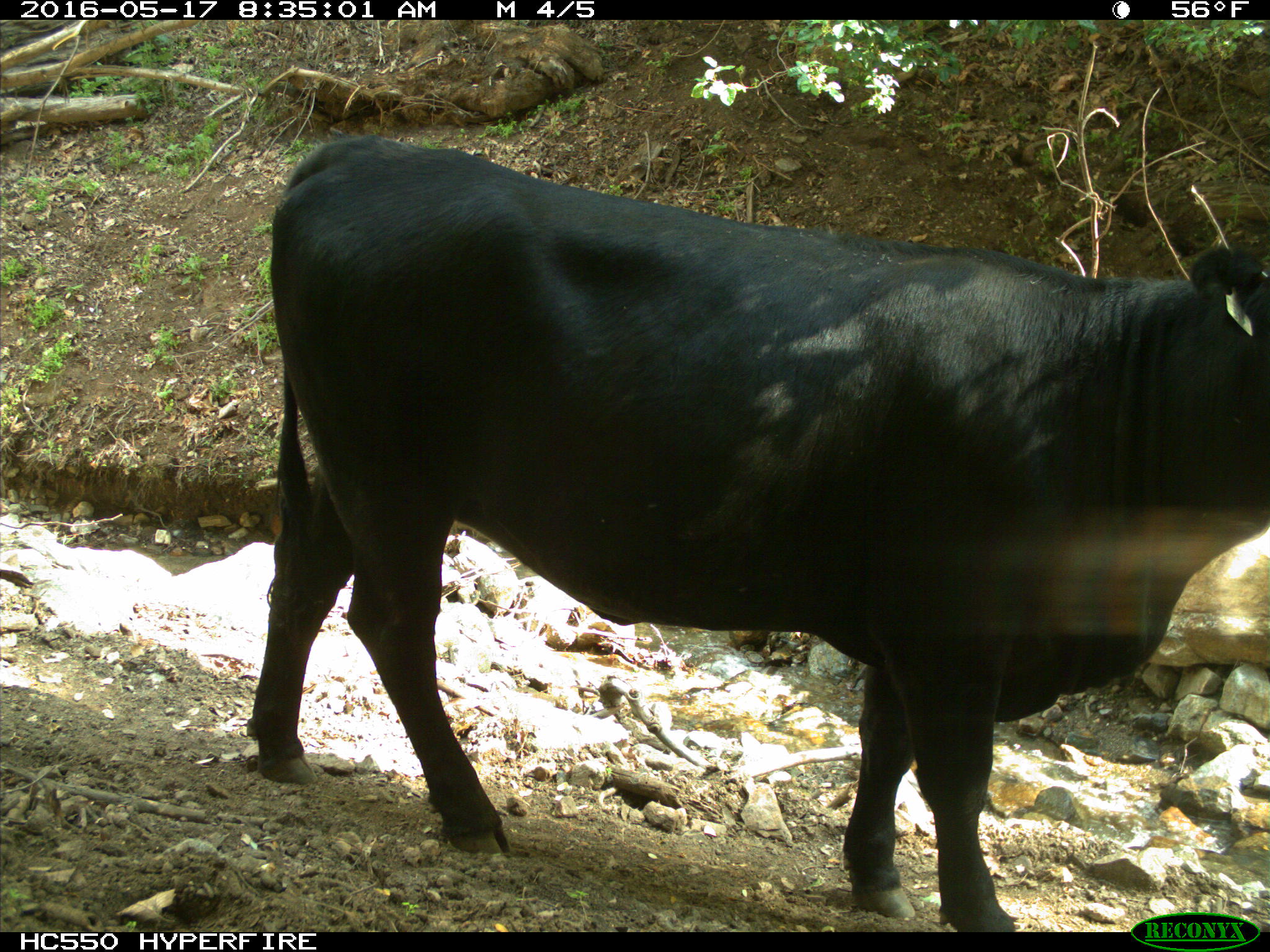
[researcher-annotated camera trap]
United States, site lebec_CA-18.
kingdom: Animalia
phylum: Chordata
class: Mammalia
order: Artiodactyla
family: Bovidae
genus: Bos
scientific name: Bos taurus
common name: domestic cow